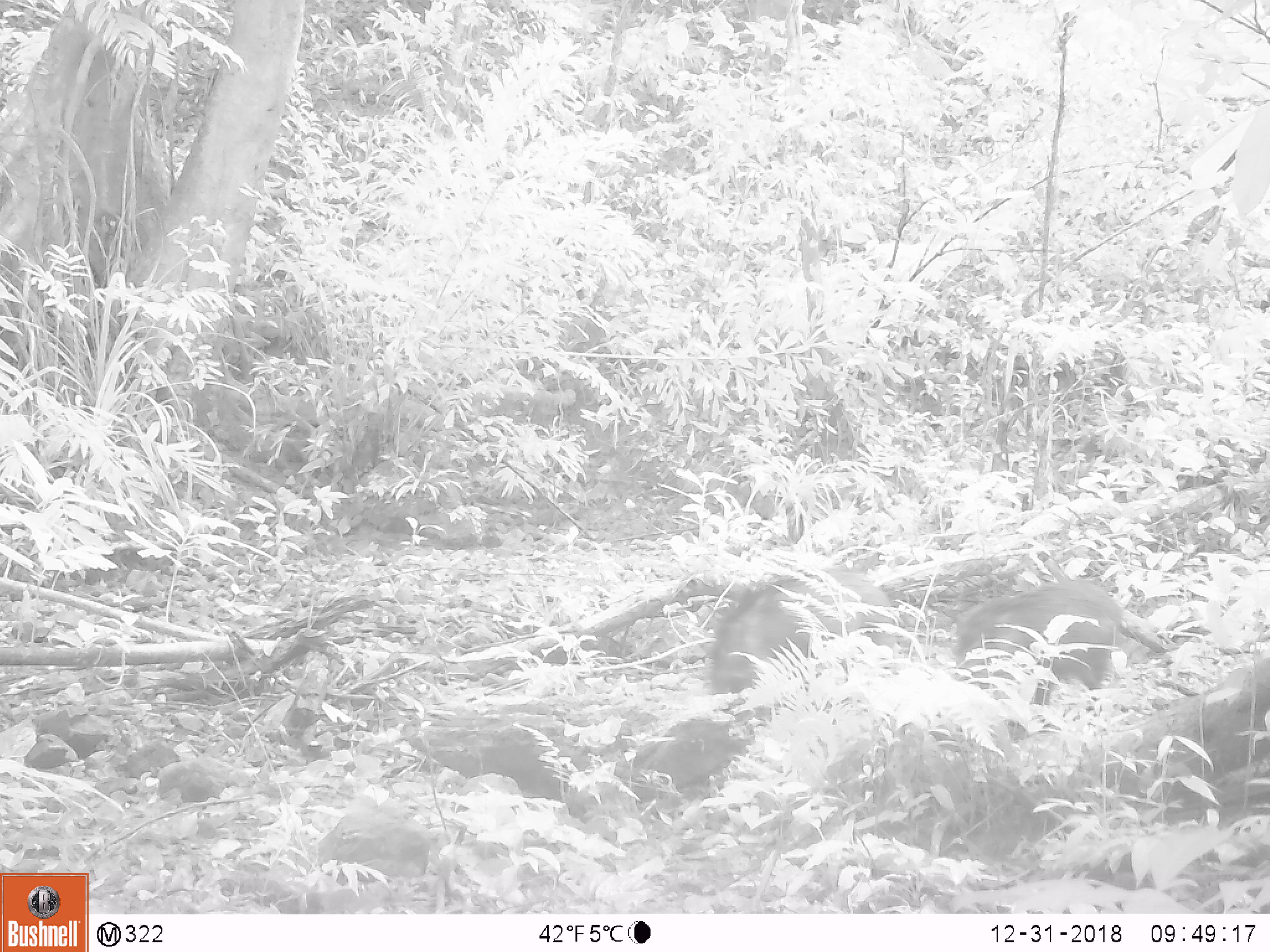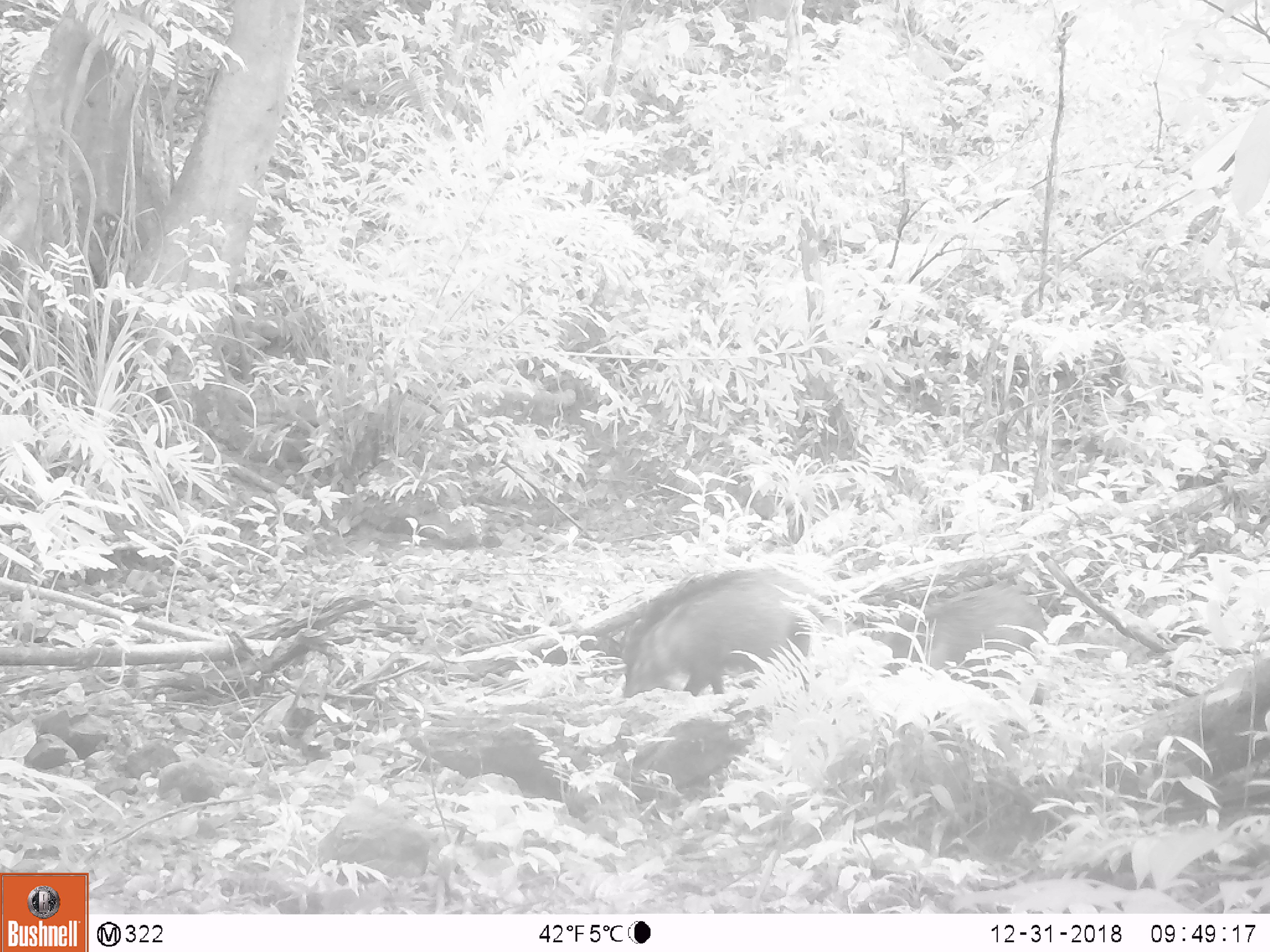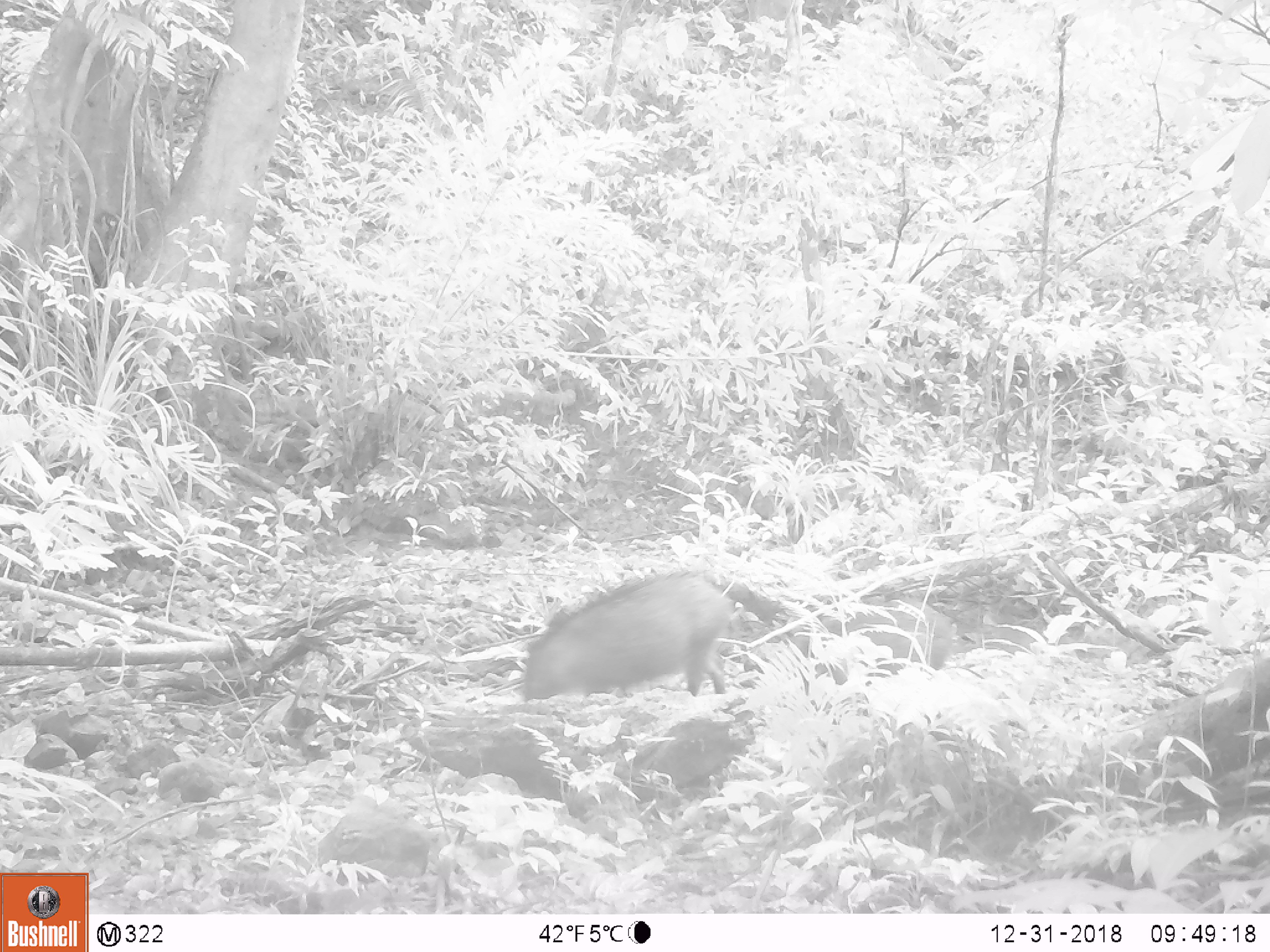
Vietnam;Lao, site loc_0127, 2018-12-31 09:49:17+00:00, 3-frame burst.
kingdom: Animalia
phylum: Chordata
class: Mammalia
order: Artiodactyla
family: Suidae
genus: Sus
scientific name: Sus scrofa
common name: eurasian wild pig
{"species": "eurasian wild pig (Sus scrofa)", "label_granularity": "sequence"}